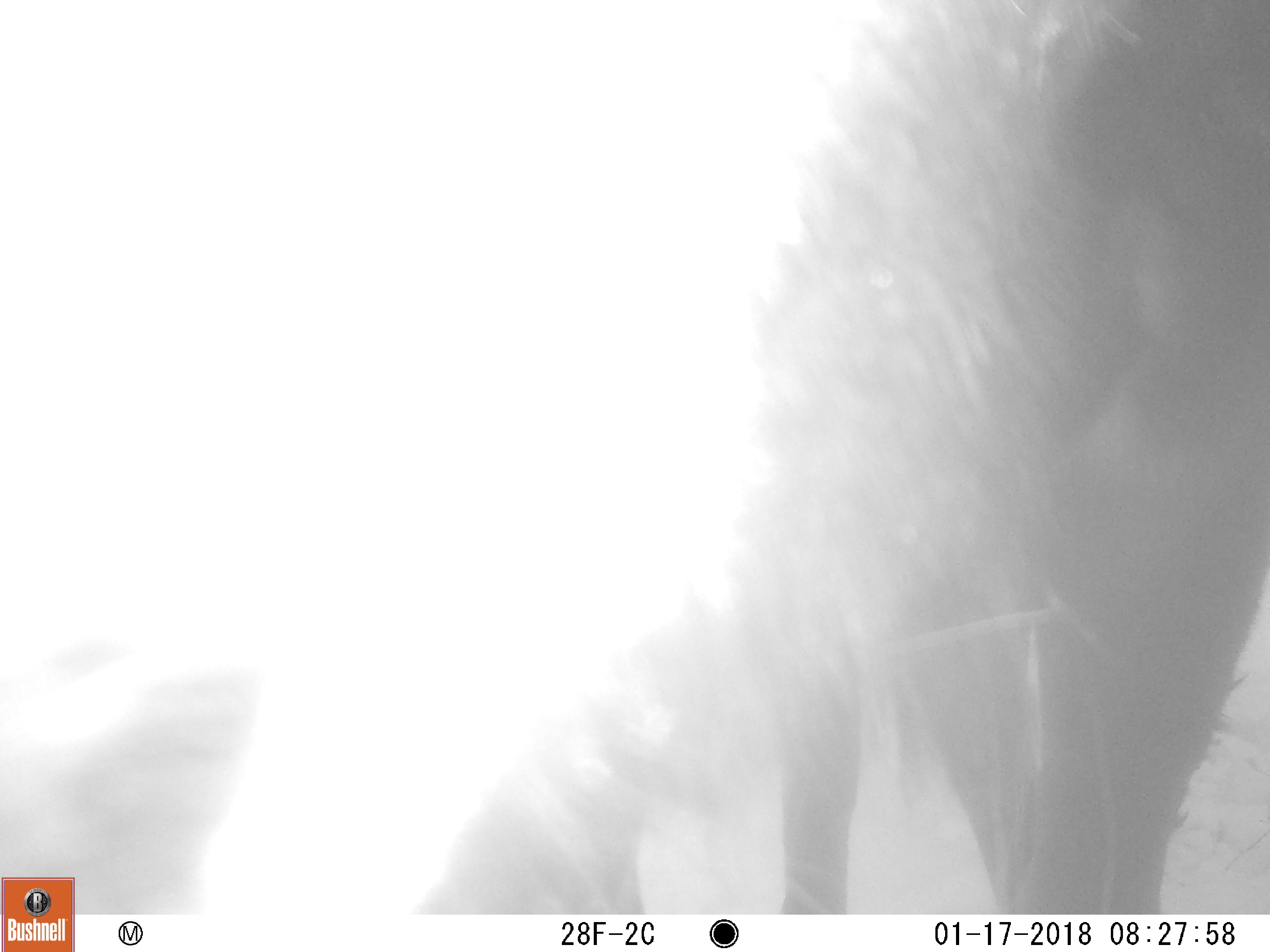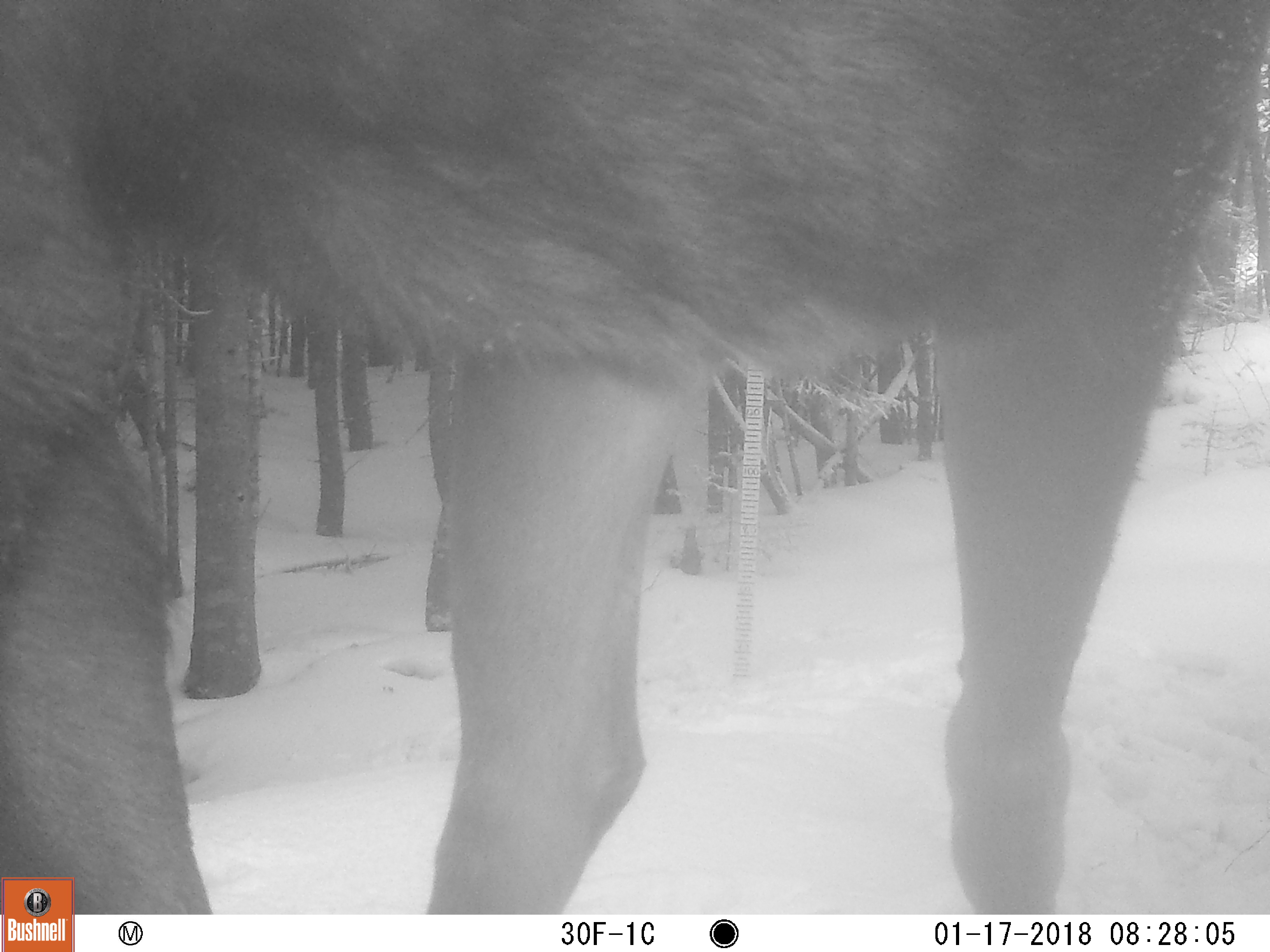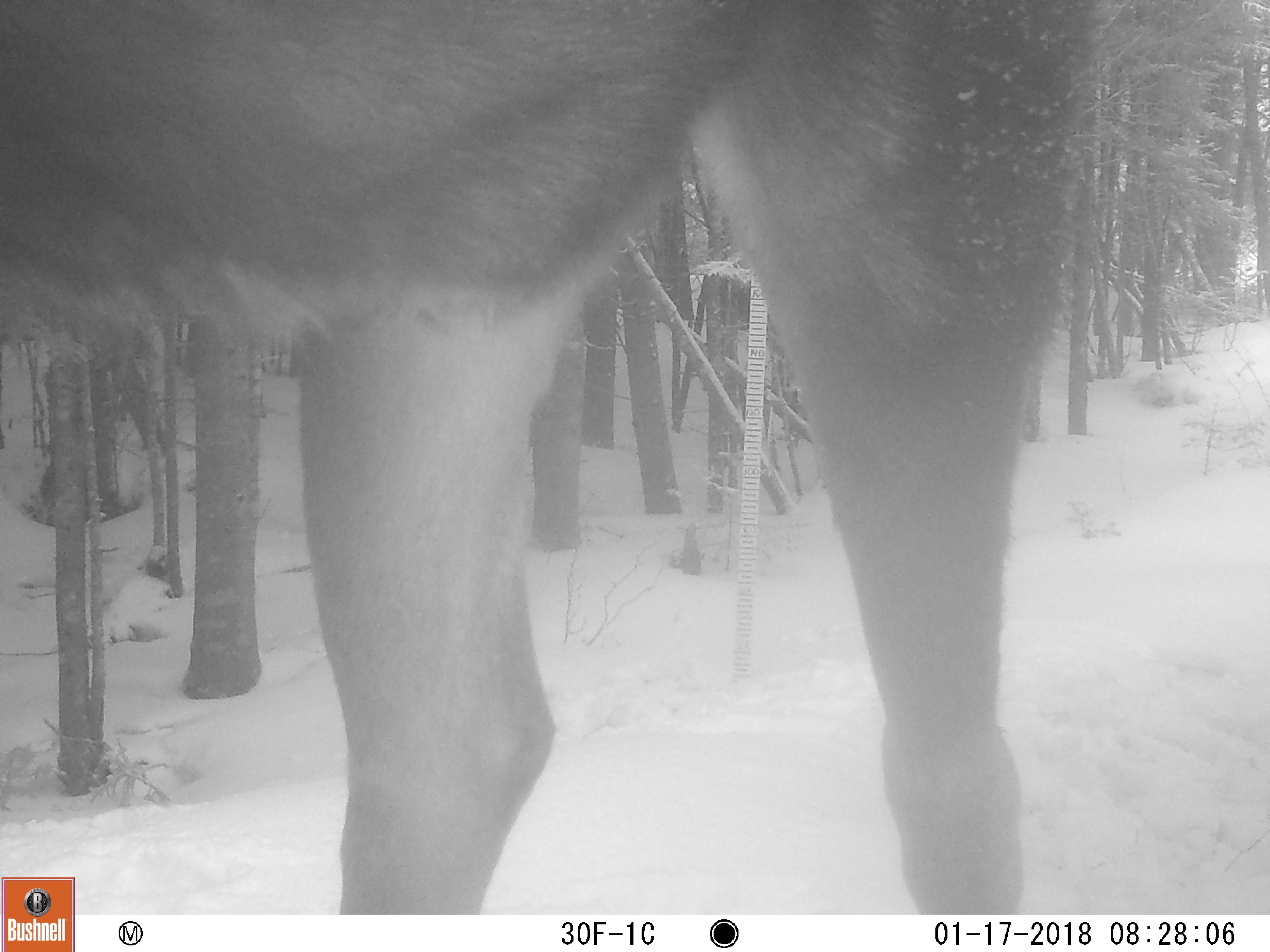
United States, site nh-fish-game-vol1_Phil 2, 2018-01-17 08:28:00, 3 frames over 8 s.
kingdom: Animalia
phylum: Chordata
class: Mammalia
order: Artiodactyla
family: Cervidae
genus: Alces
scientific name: Alces alces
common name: moose